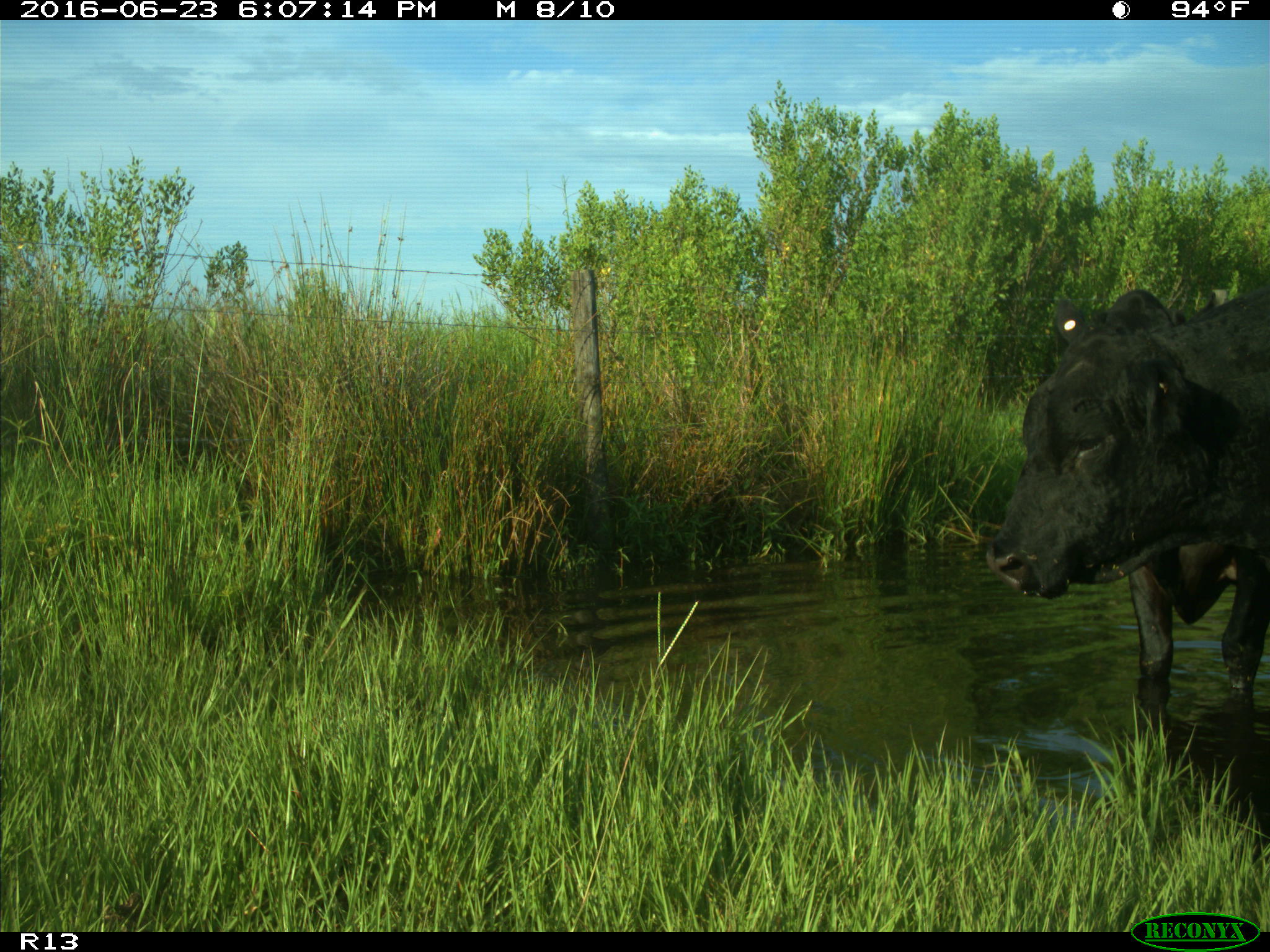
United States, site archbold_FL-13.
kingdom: Animalia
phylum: Chordata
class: Mammalia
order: Artiodactyla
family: Bovidae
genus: Bos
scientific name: Bos taurus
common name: domestic cow